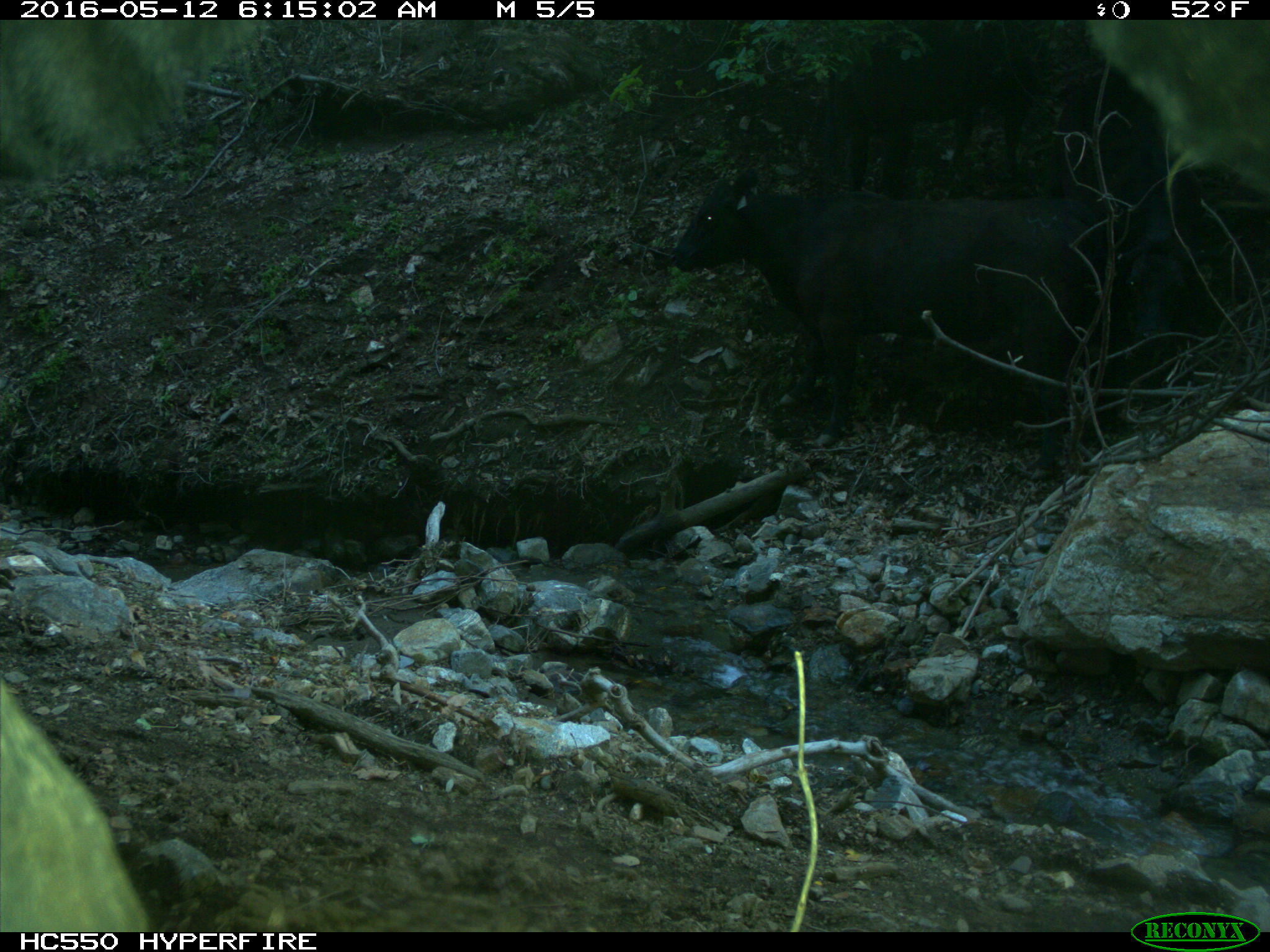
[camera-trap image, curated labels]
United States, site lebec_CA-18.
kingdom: Animalia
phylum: Chordata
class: Mammalia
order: Artiodactyla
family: Bovidae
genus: Bos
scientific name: Bos taurus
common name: domestic cow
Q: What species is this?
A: Bos taurus (domestic cow).